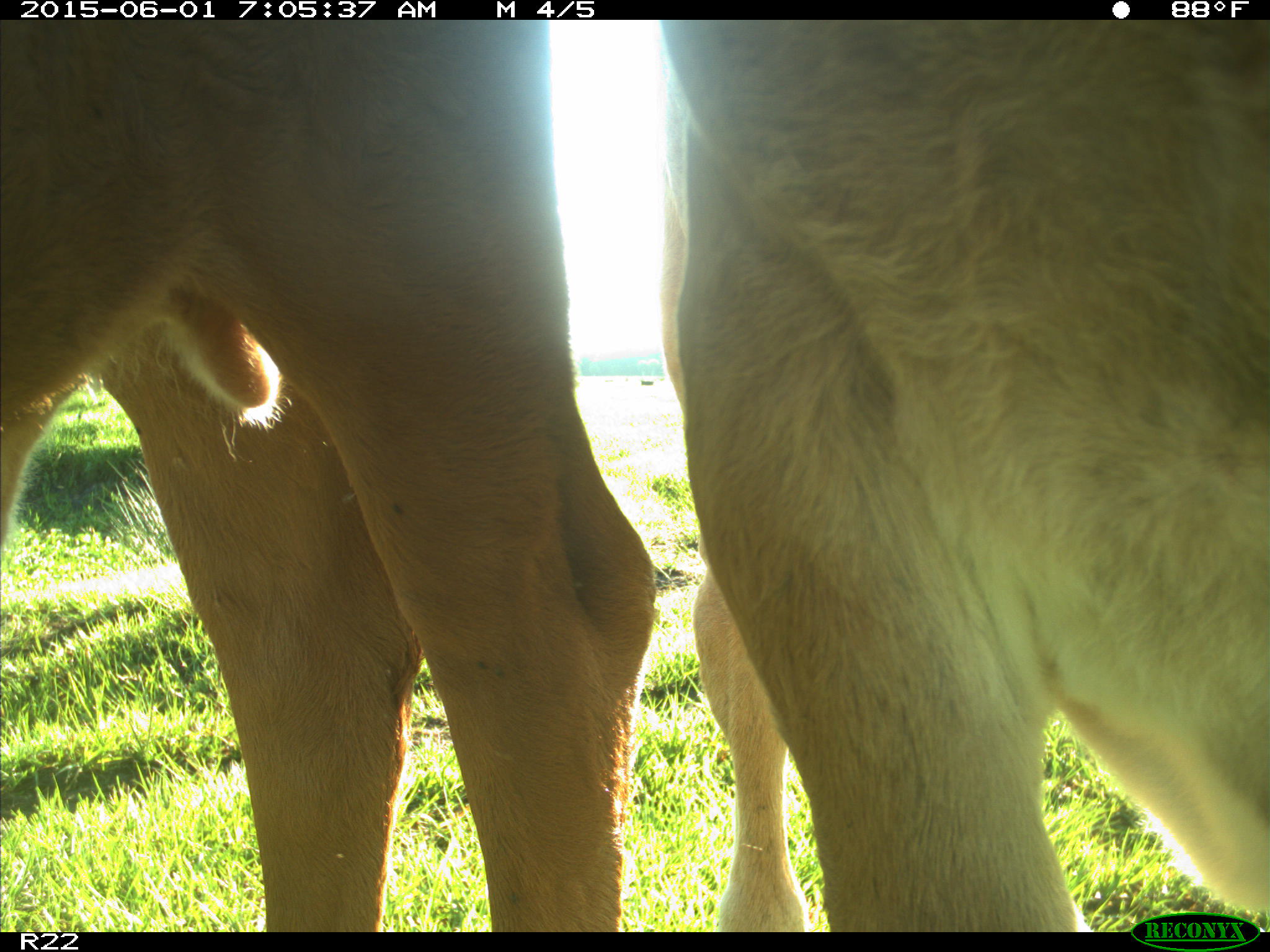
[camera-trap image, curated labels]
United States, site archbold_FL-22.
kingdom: Animalia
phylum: Chordata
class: Mammalia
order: Artiodactyla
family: Bovidae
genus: Bos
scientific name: Bos taurus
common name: domestic cow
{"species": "Bos taurus (domestic cow)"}